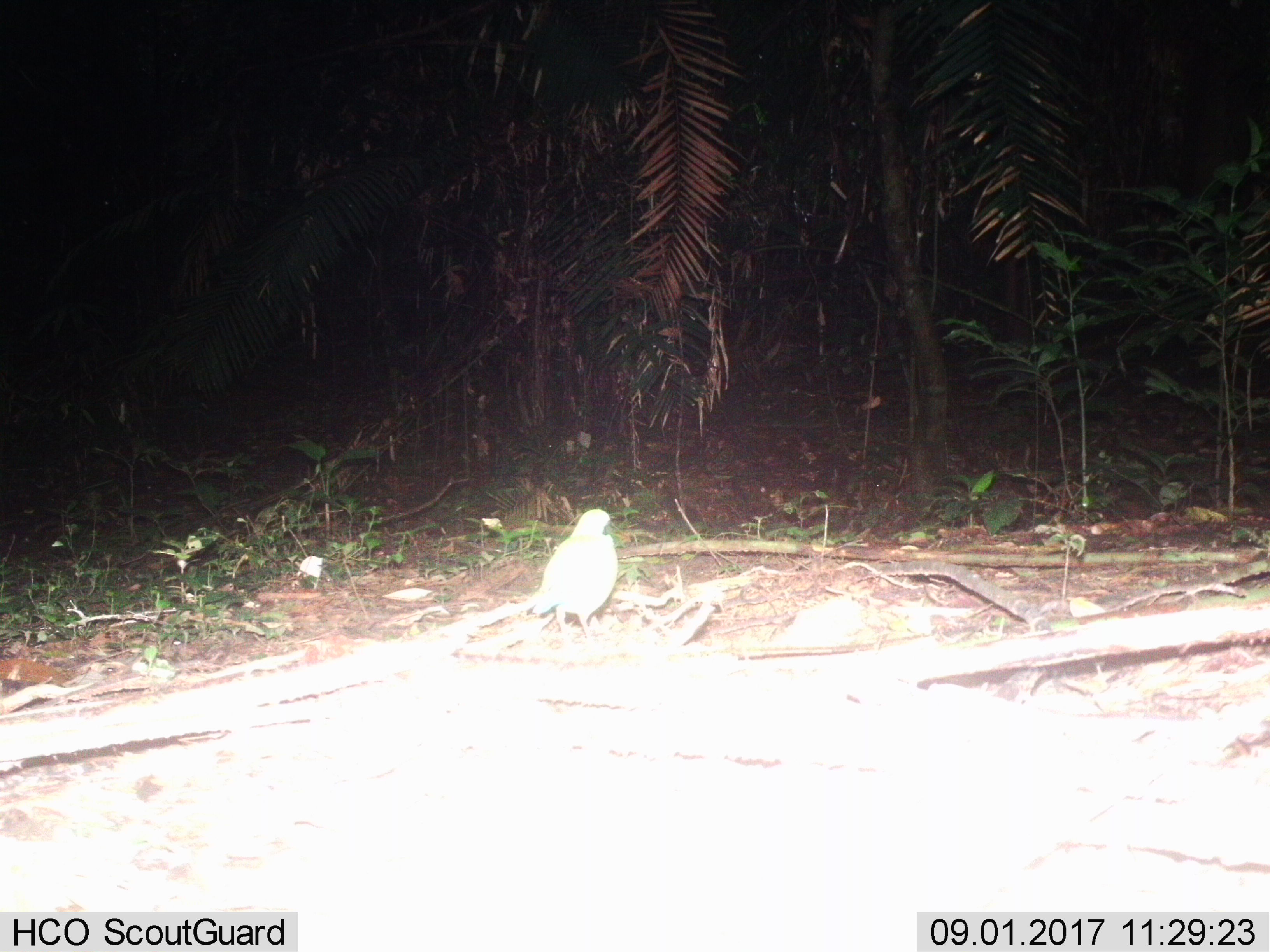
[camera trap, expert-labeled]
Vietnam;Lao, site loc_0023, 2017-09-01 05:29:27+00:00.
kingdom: Animalia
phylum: Chordata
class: Aves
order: Passeriformes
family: Pittidae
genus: Pitta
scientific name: Pitta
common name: typical pittas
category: unidentified pitta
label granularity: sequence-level